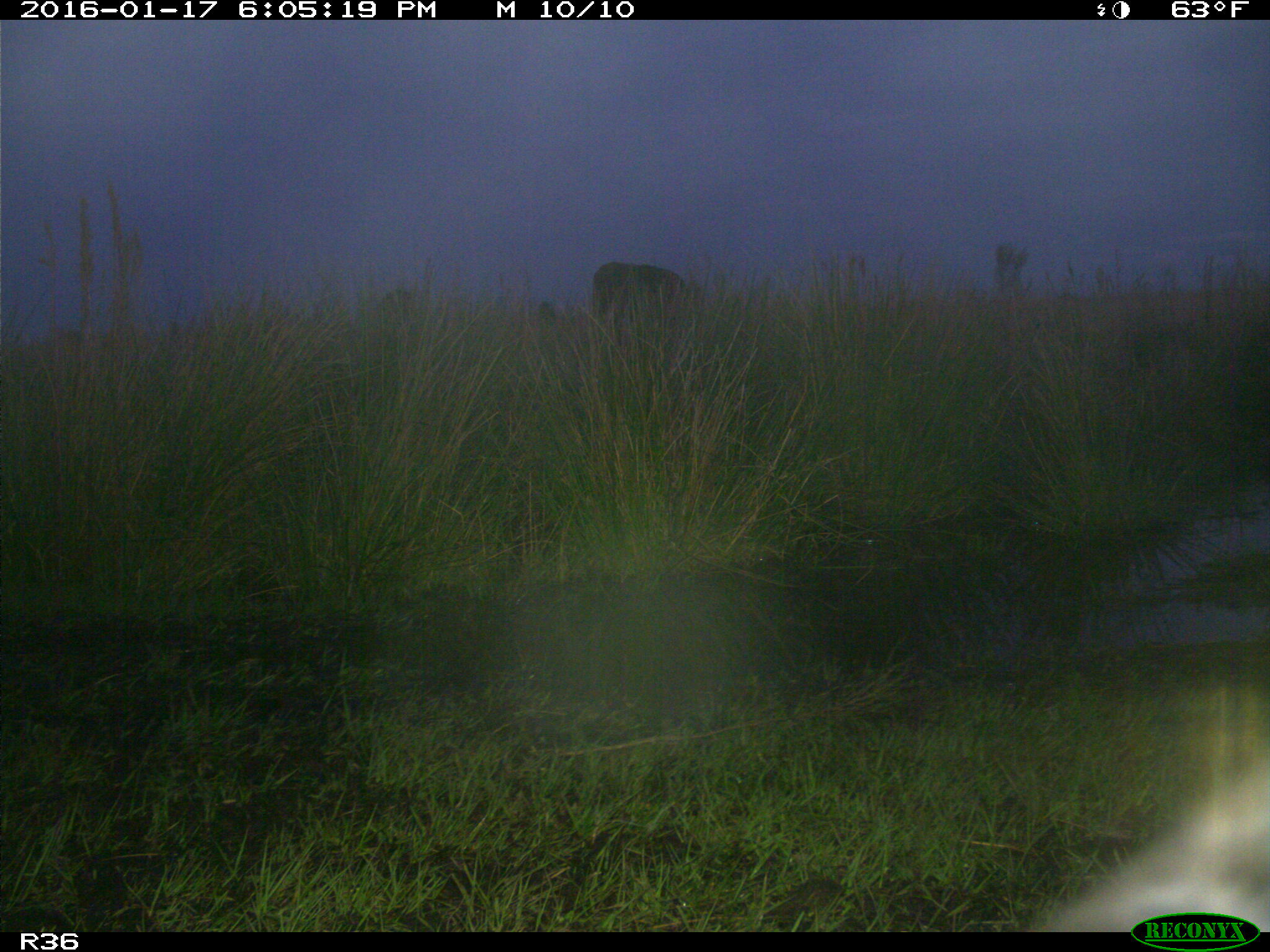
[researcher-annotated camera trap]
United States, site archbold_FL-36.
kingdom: Animalia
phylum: Chordata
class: Mammalia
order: Artiodactyla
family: Bovidae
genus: Bos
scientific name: Bos taurus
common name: domestic cow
Bos taurus (domestic cow).